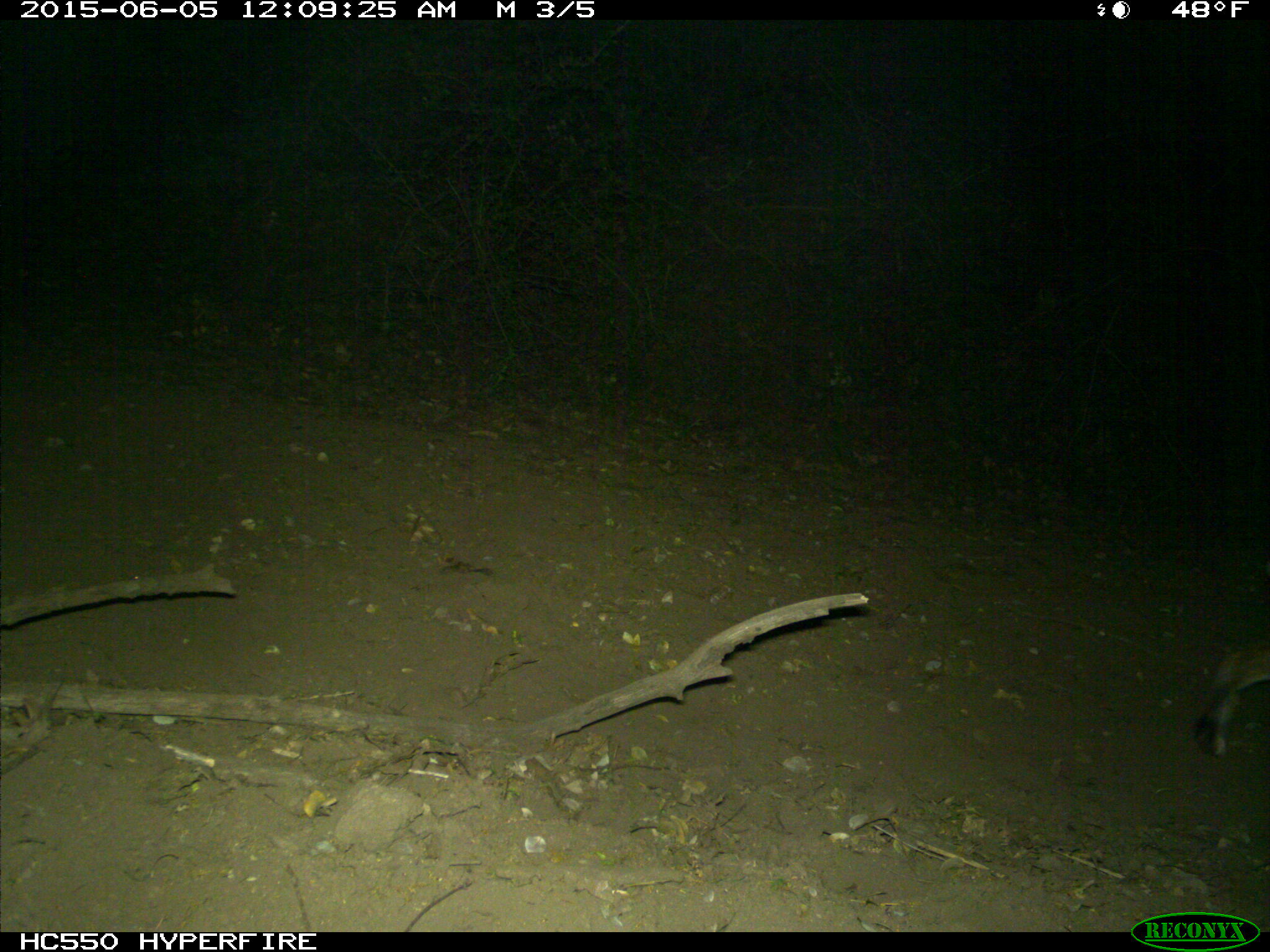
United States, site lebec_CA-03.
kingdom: Animalia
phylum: Chordata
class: Mammalia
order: Carnivora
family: Felidae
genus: Lynx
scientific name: Lynx rufus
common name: bobcat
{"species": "Lynx rufus (bobcat)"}